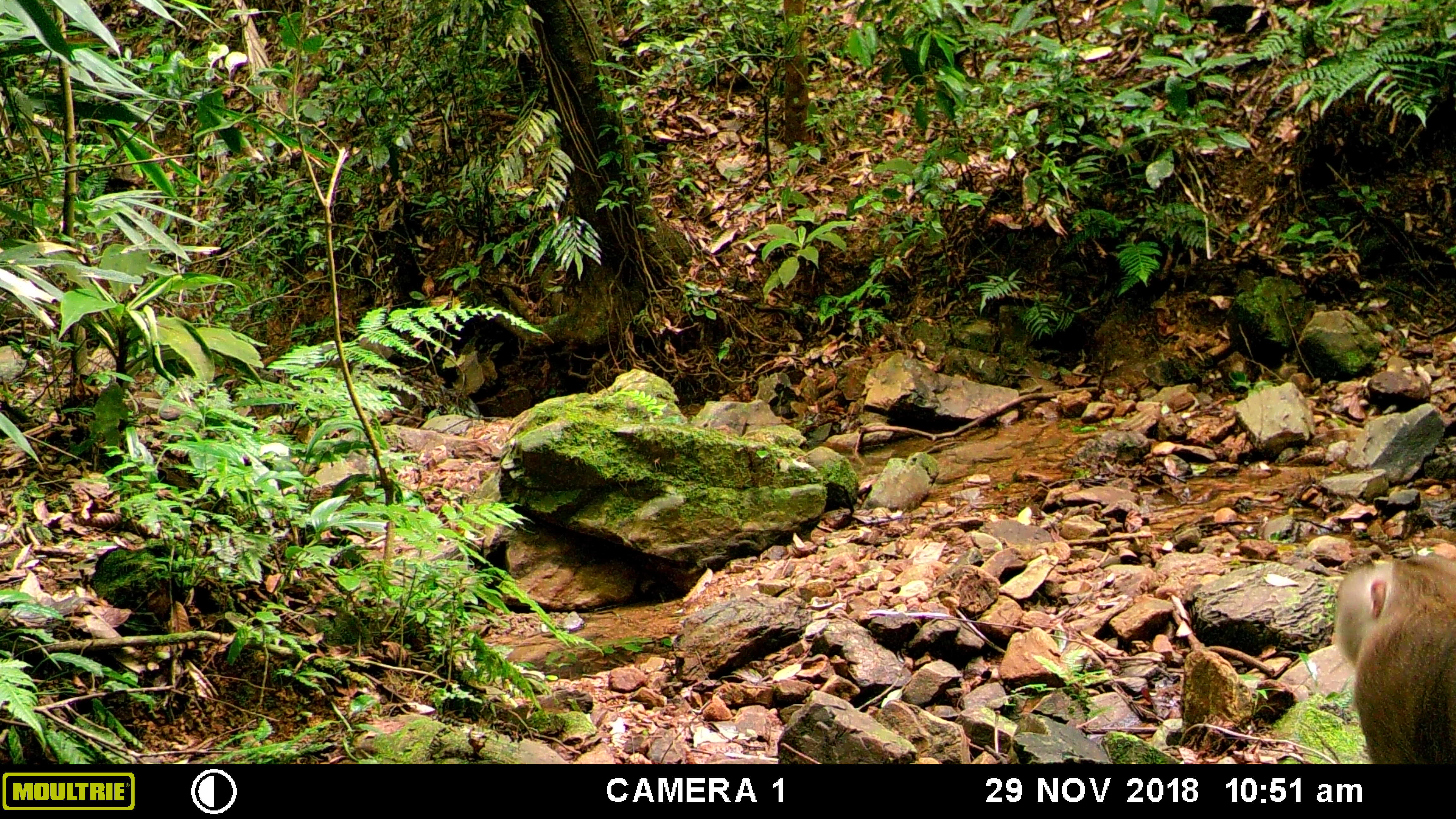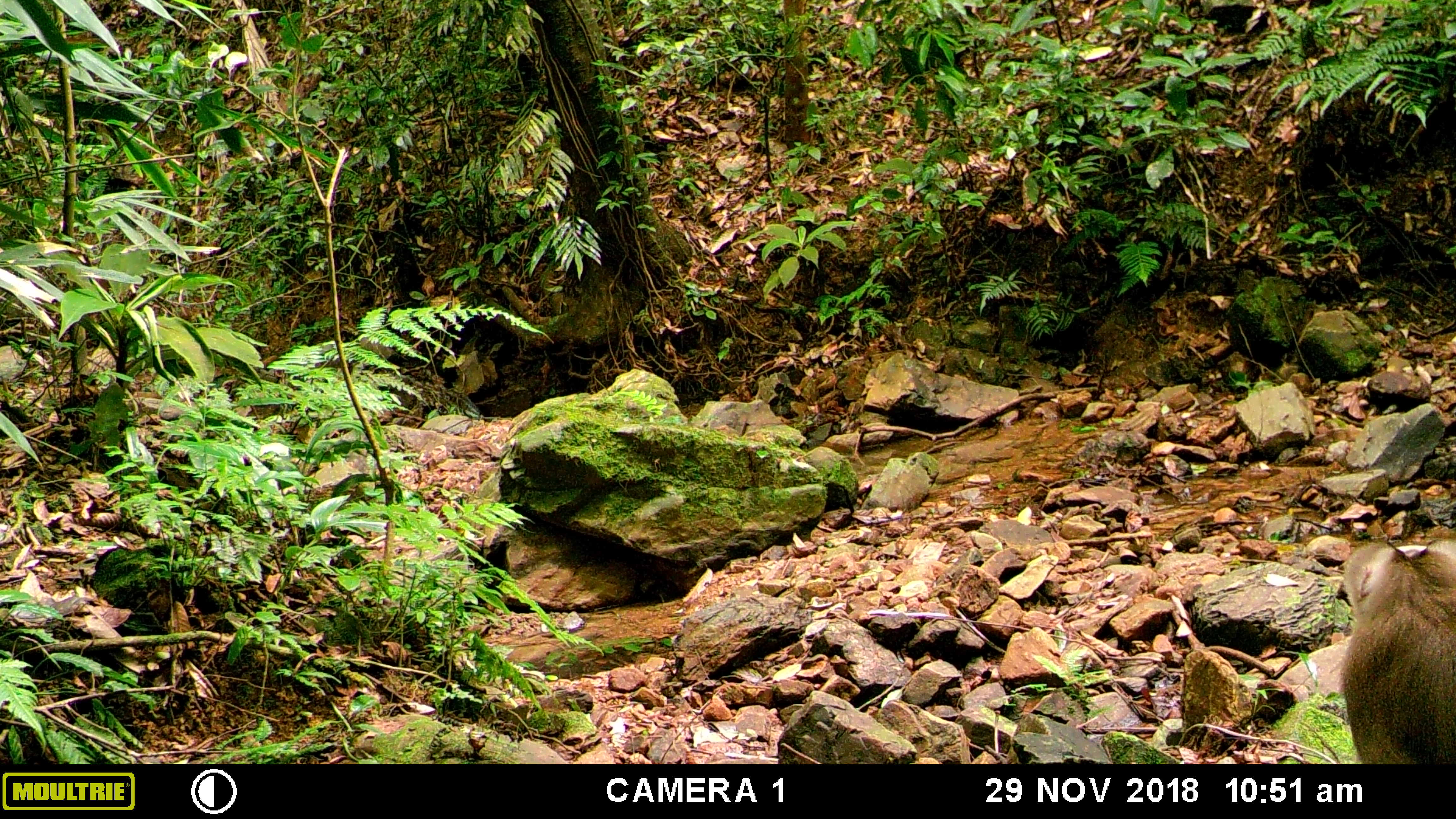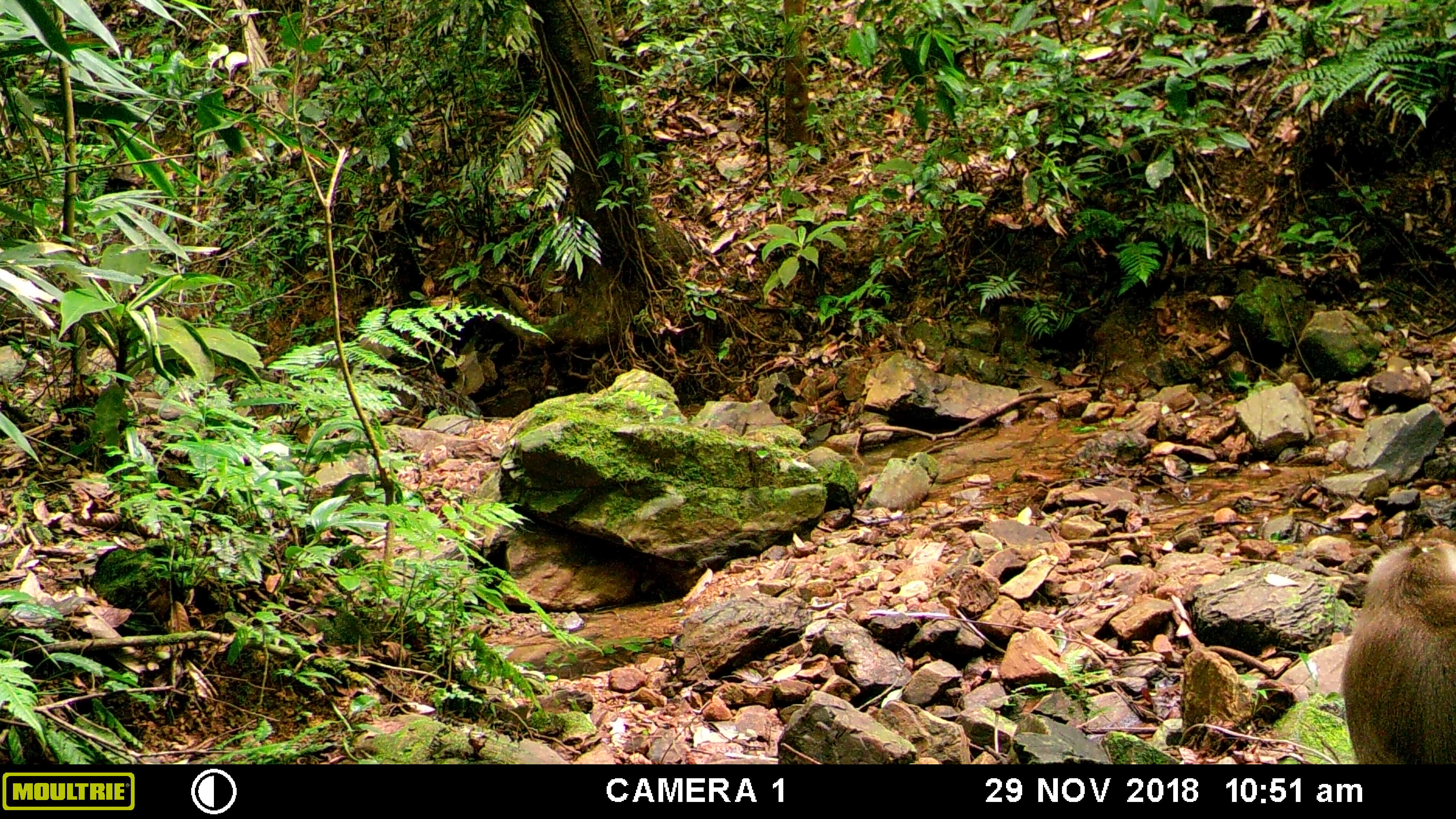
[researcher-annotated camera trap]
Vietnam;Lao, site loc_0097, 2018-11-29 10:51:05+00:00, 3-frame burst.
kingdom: Animalia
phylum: Chordata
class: Mammalia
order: Primates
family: Cercopithecidae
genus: Macaca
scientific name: Macaca nemestrina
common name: pig-tailed macaque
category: pig tailed macaque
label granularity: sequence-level